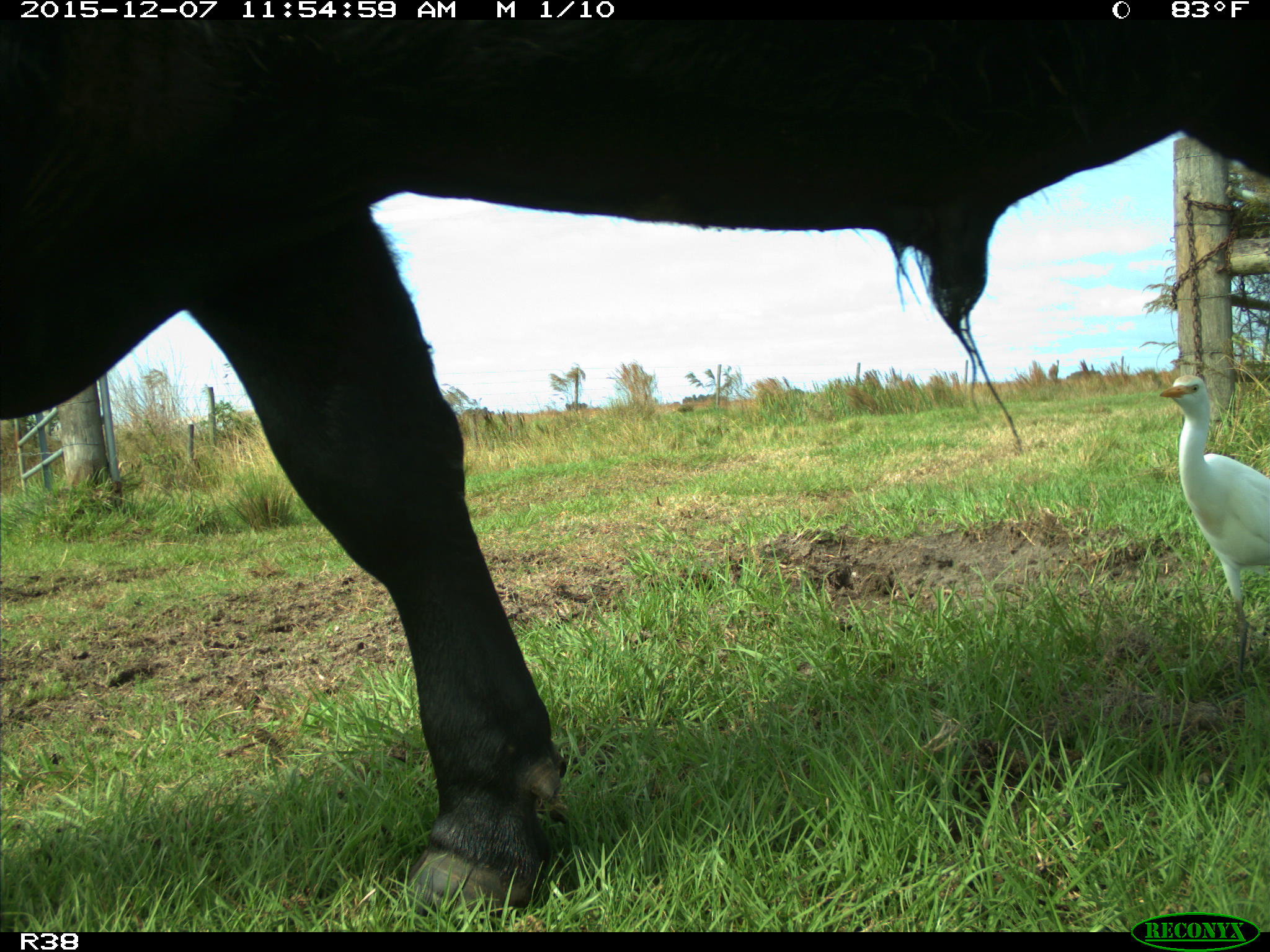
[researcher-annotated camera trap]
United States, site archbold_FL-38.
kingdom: Animalia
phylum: Chordata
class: Mammalia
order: Artiodactyla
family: Bovidae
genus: Bos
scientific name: Bos taurus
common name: domestic cow